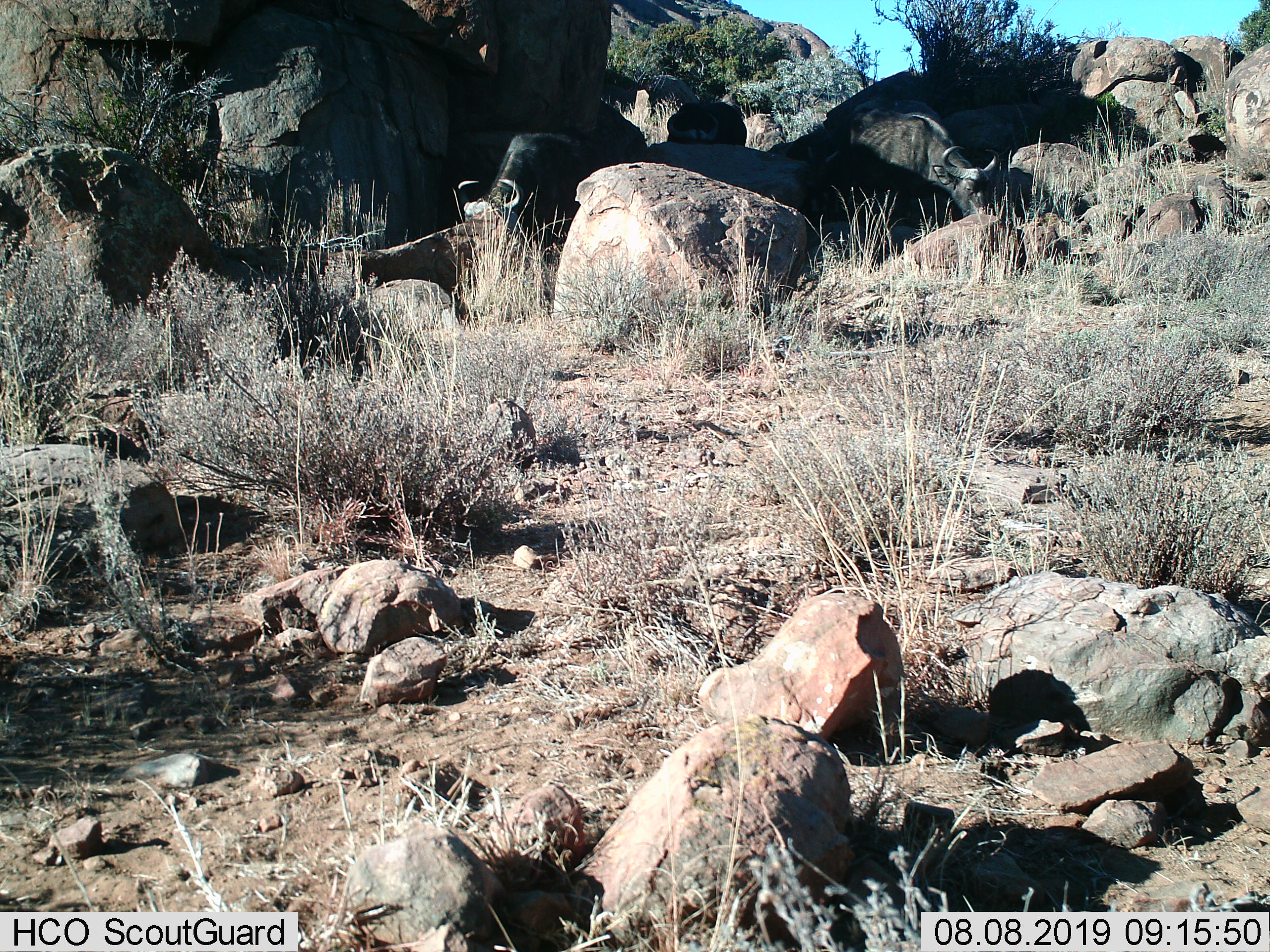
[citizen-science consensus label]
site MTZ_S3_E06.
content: unidentified animal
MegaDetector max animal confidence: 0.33